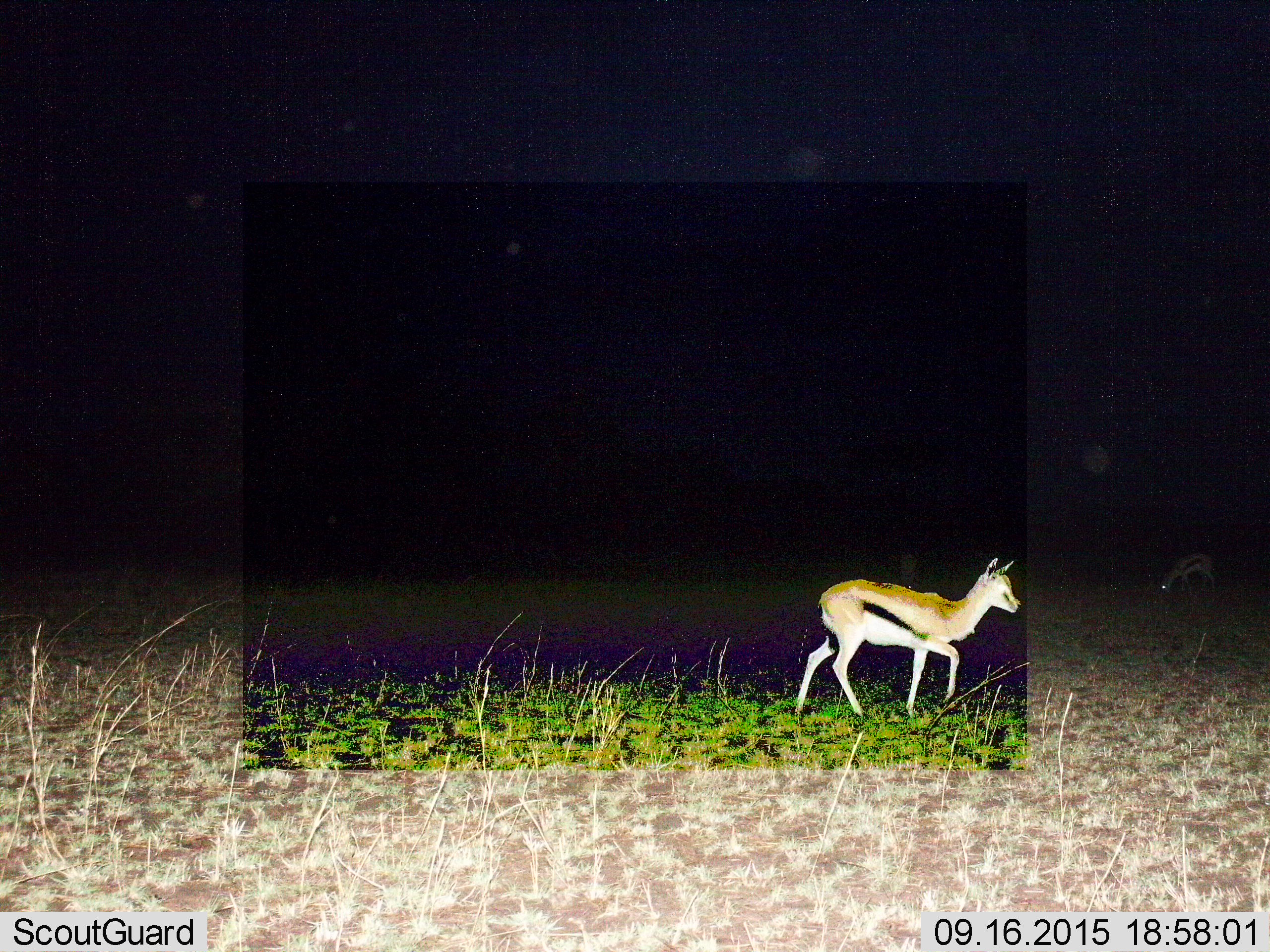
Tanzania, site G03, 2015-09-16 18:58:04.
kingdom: Animalia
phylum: Chordata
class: Mammalia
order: Artiodactyla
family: Bovidae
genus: Eudorcas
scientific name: Eudorcas thomsonii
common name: thomson's gazelle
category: gazellethomsons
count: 2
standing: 44%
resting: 0%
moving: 78%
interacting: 0%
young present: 22%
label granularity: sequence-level